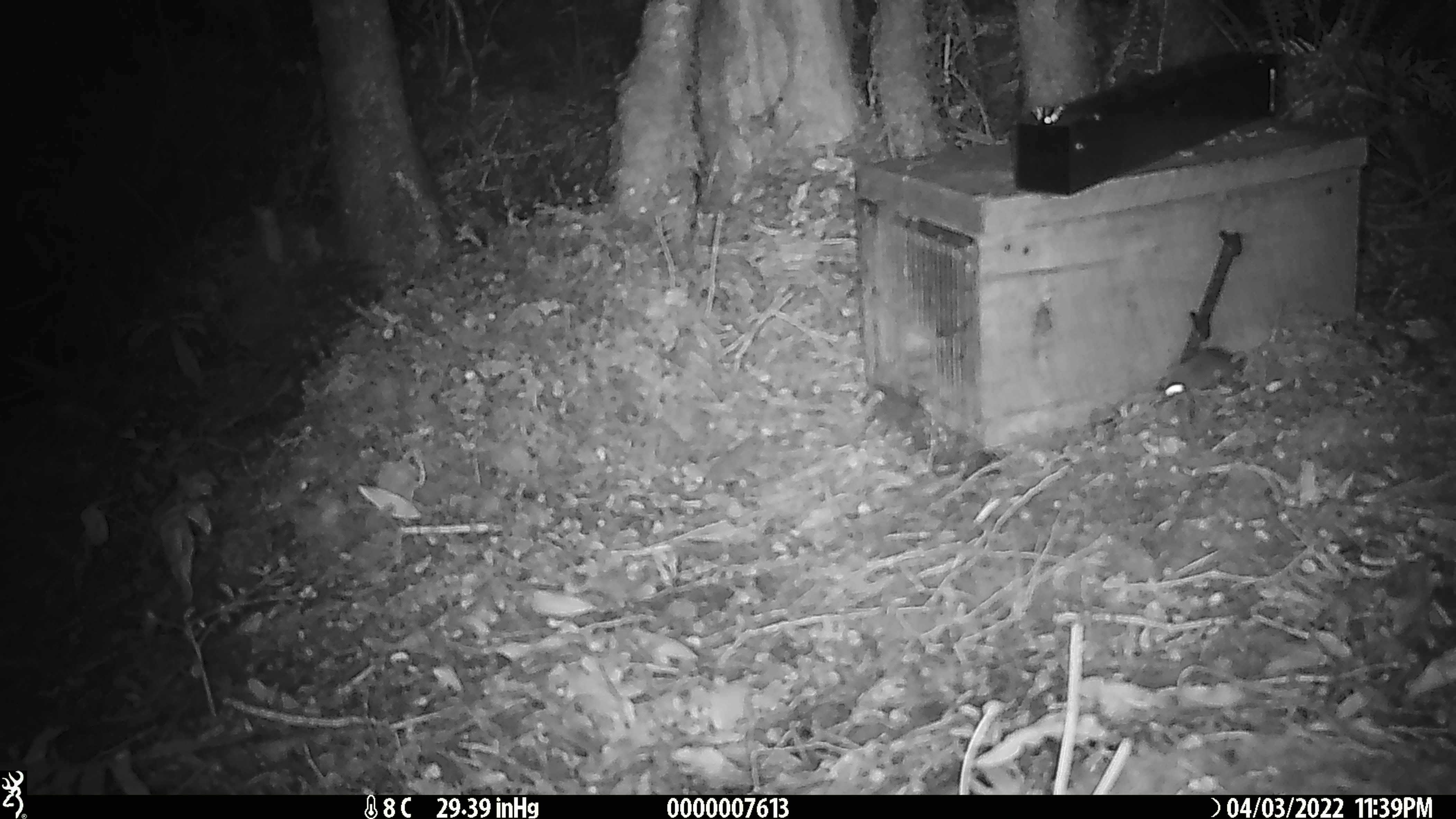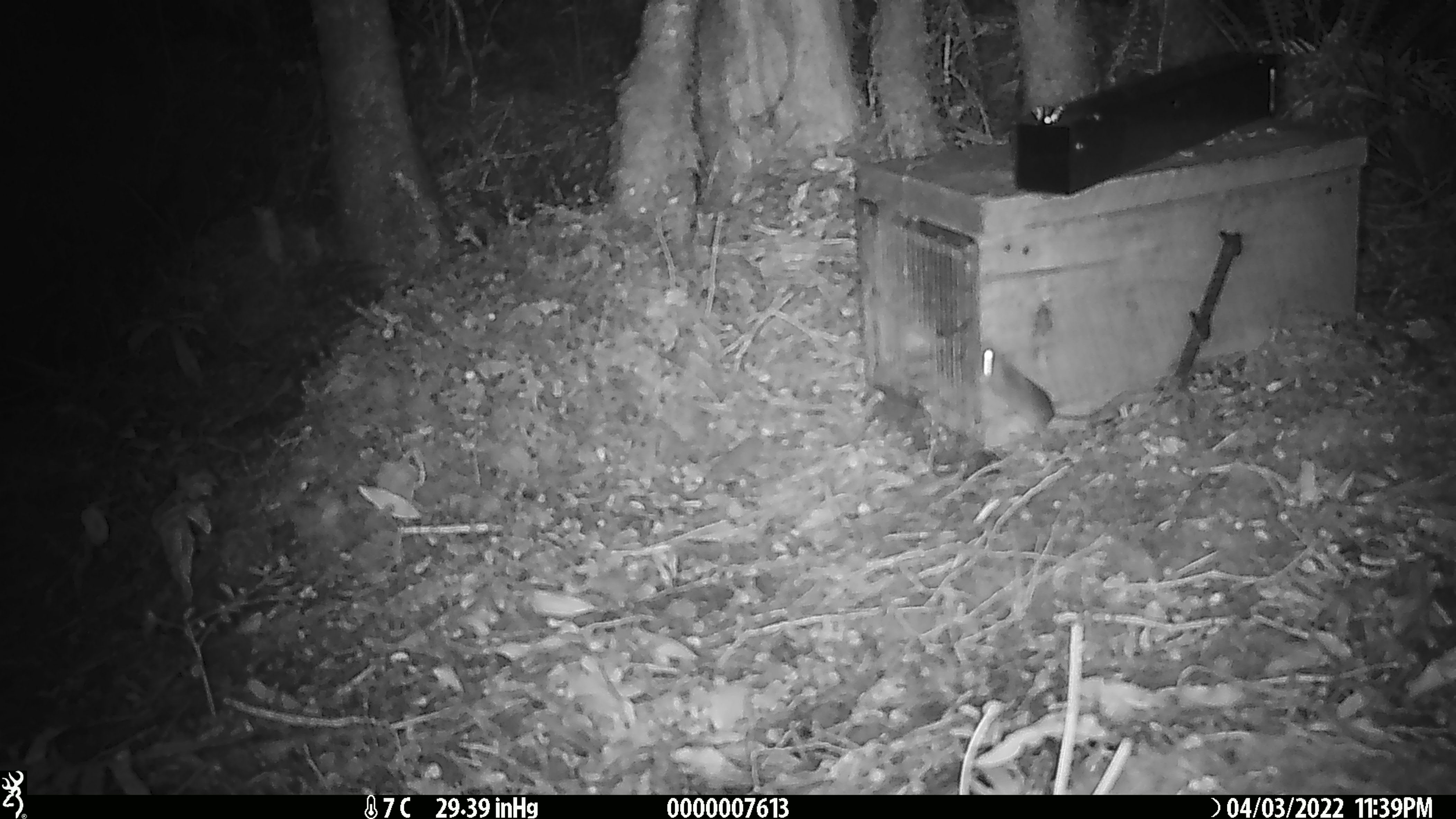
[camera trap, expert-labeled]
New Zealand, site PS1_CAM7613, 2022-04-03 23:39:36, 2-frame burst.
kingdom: Animalia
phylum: Chordata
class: Mammalia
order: Rodentia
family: Muridae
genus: Mus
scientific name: Mus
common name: mouse